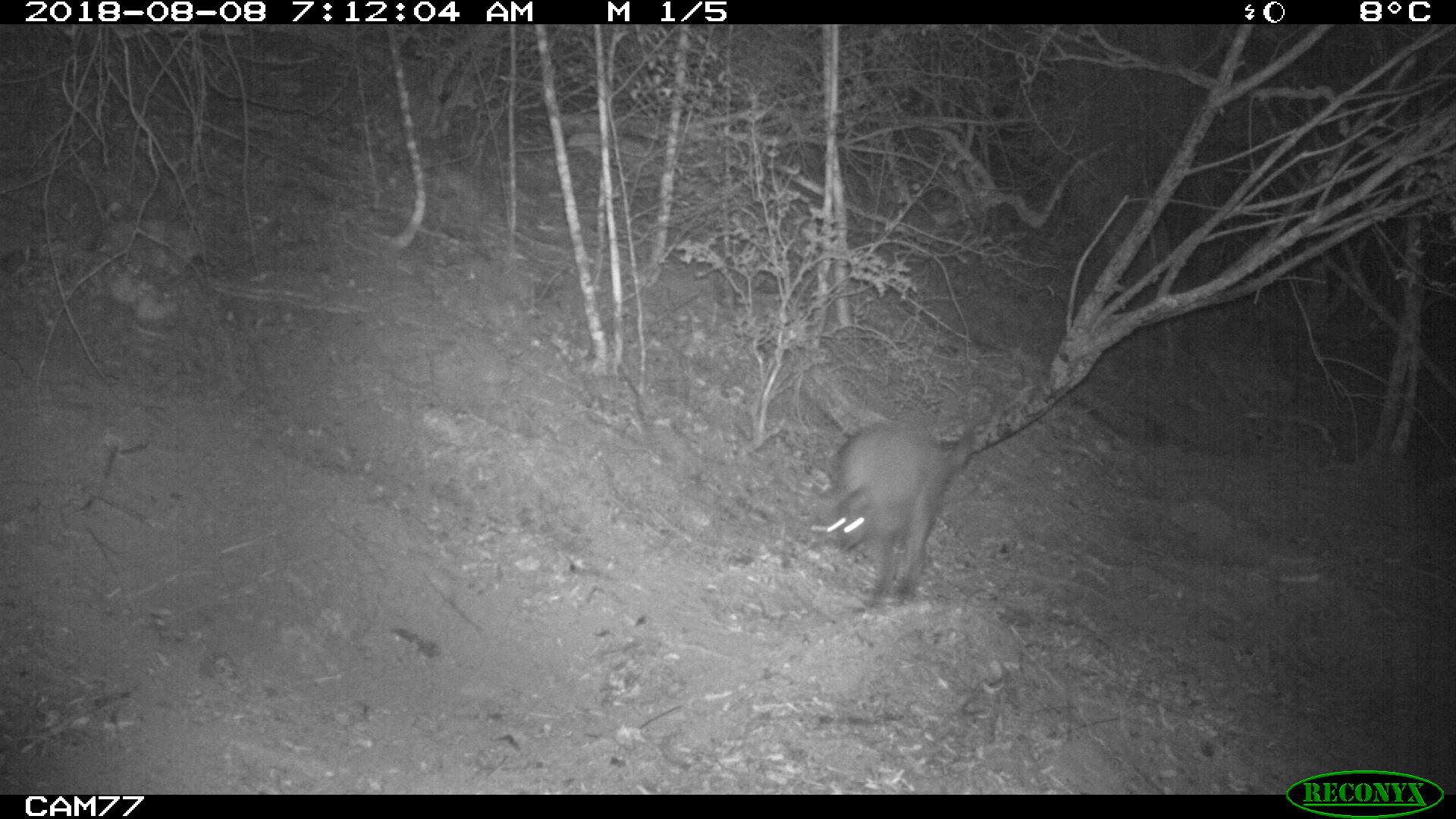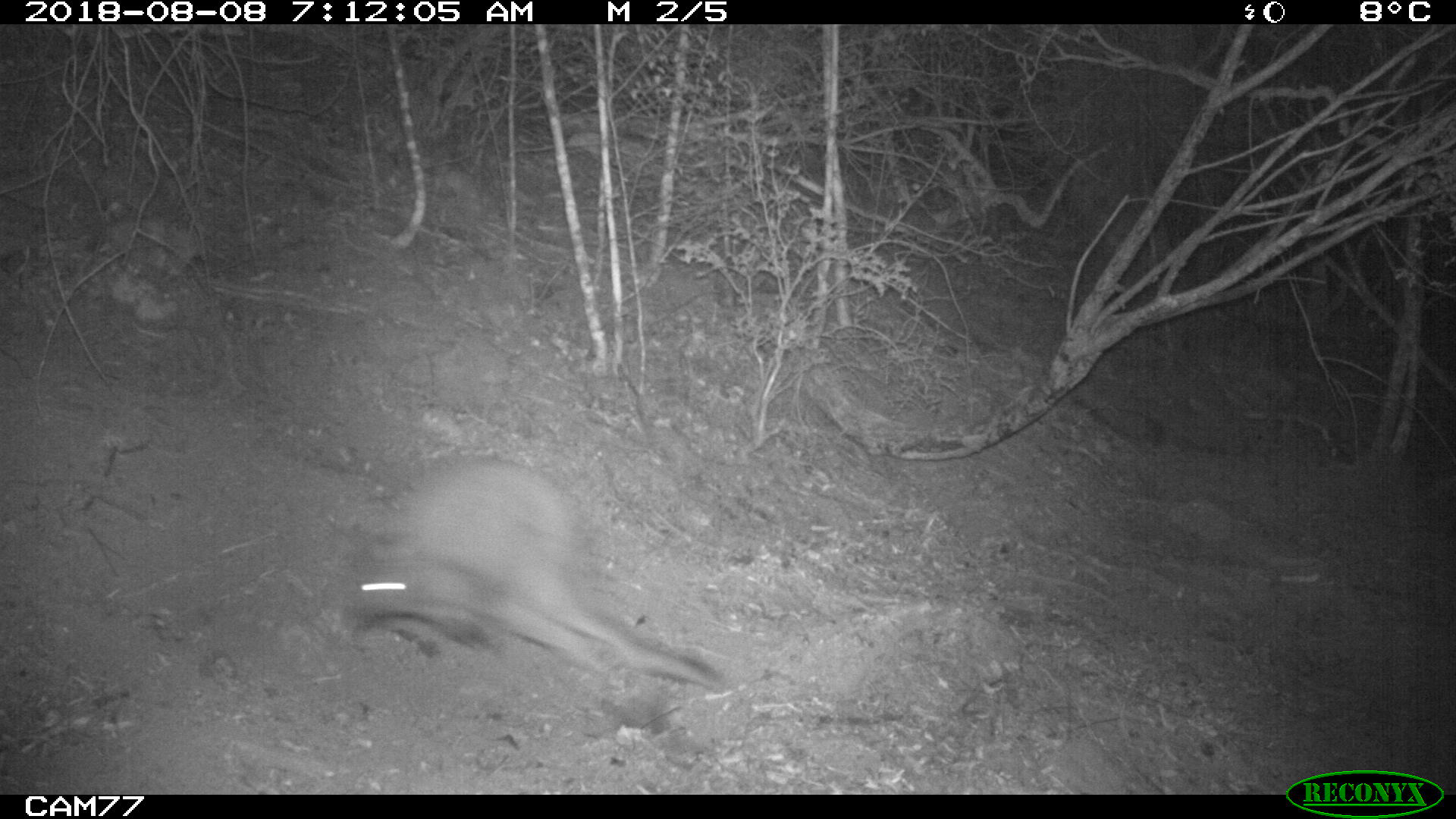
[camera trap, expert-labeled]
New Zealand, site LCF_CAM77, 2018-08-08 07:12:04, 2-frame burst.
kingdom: Animalia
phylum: Chordata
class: Mammalia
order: Diprotodontia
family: Macropodidae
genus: Notamacropus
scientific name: Notamacropus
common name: wallaby